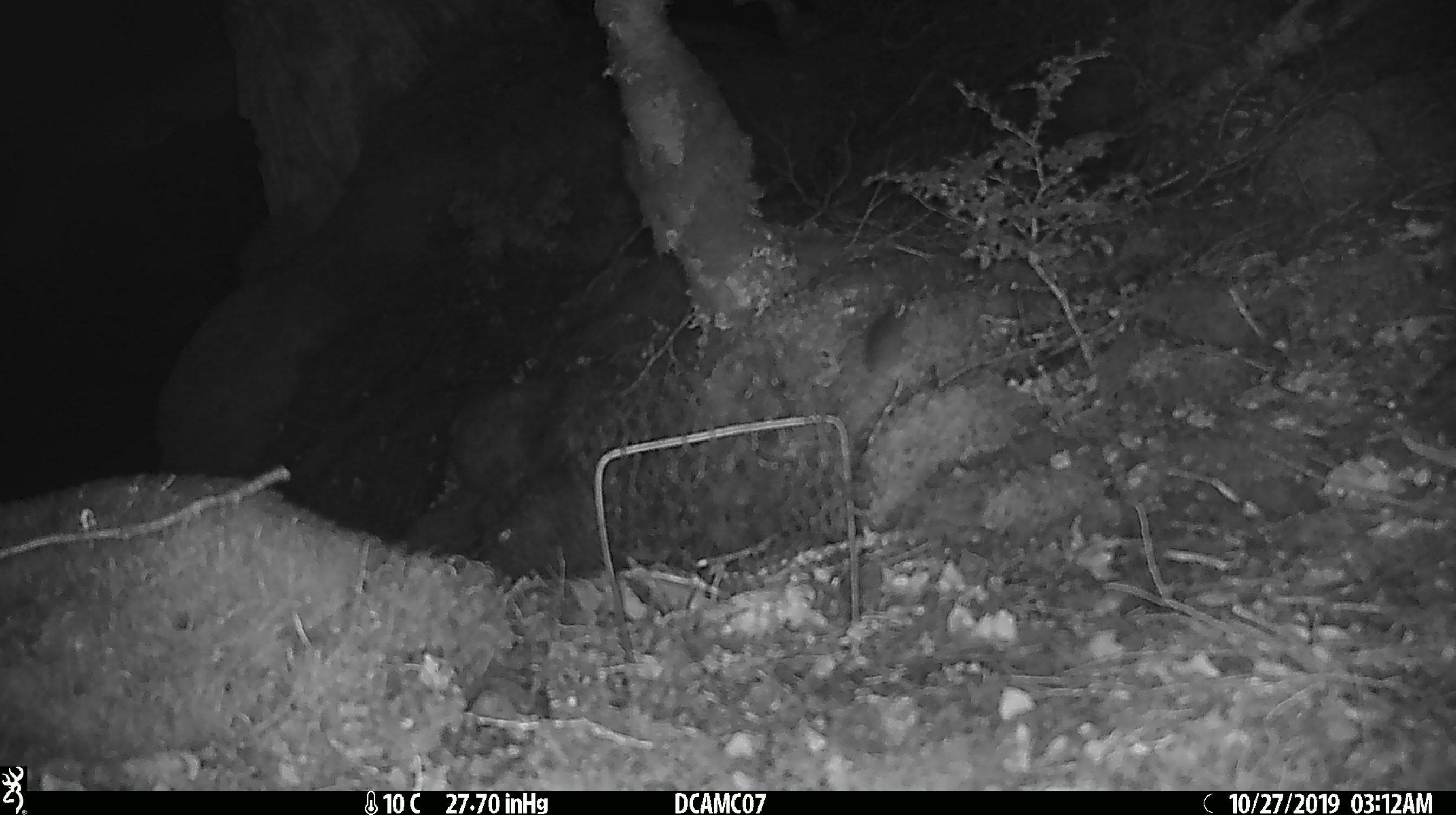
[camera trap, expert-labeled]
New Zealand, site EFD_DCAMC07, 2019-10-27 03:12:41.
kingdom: Animalia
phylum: Chordata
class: Mammalia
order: Rodentia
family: Muridae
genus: Mus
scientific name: Mus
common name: mouse